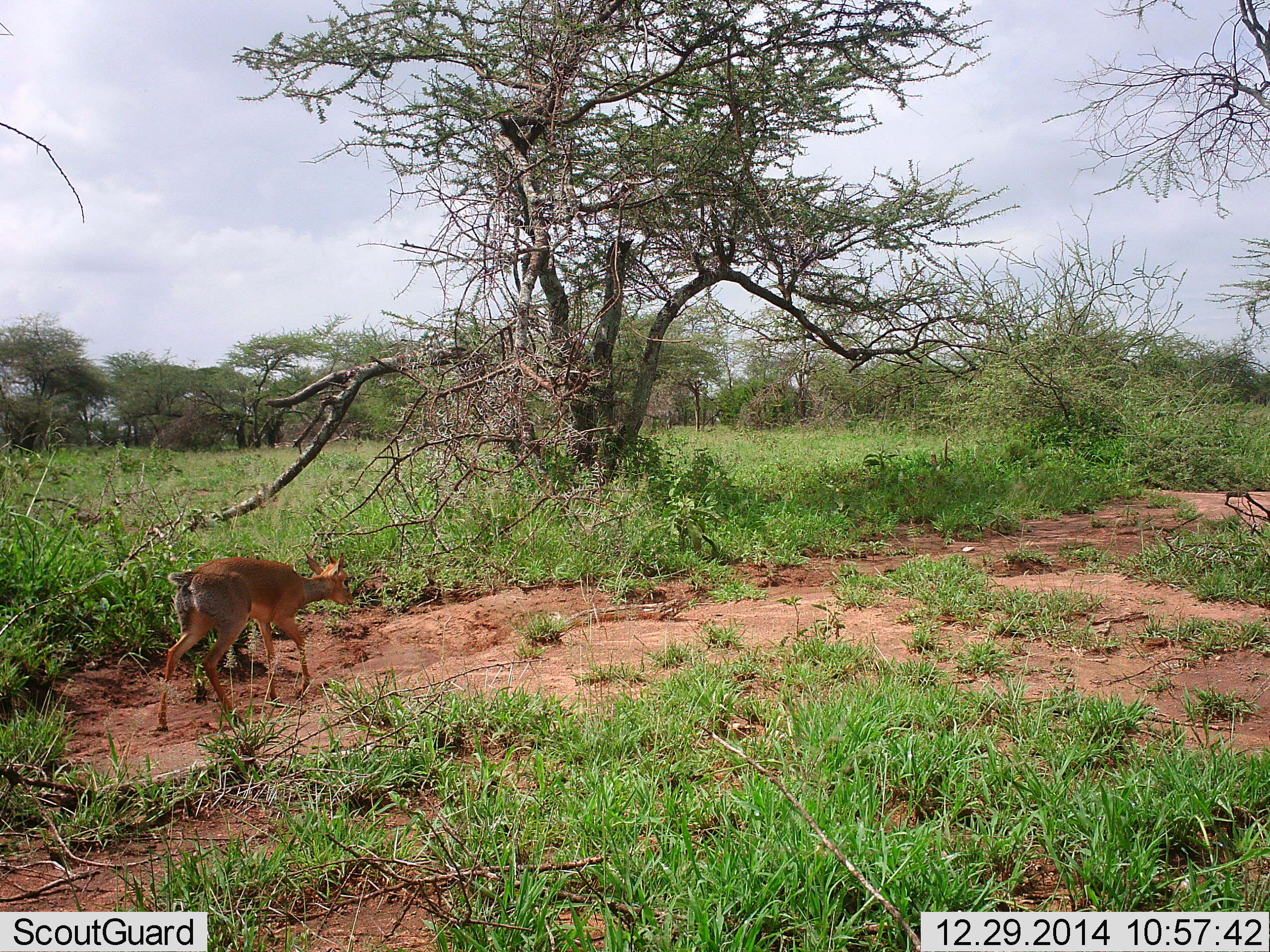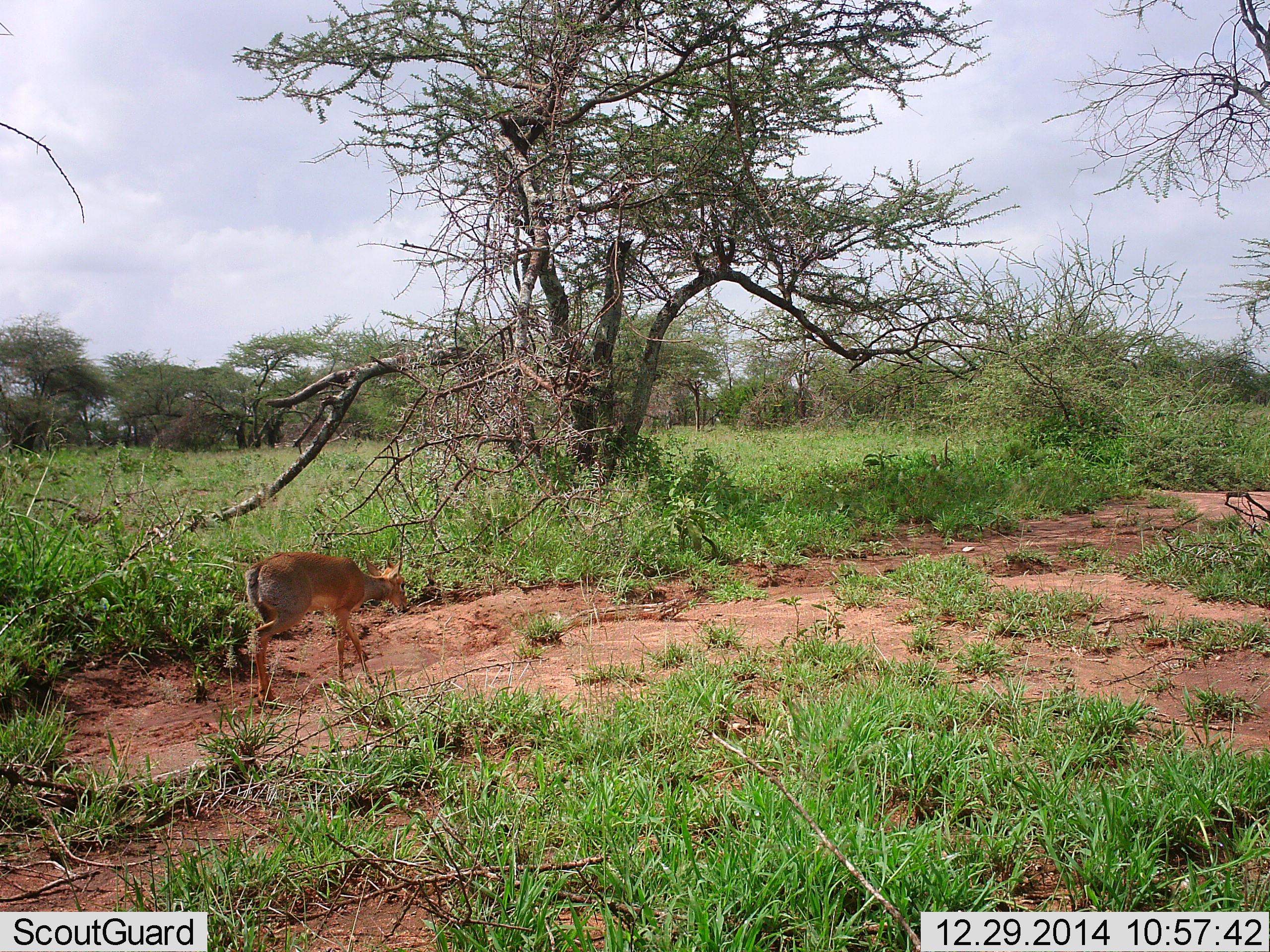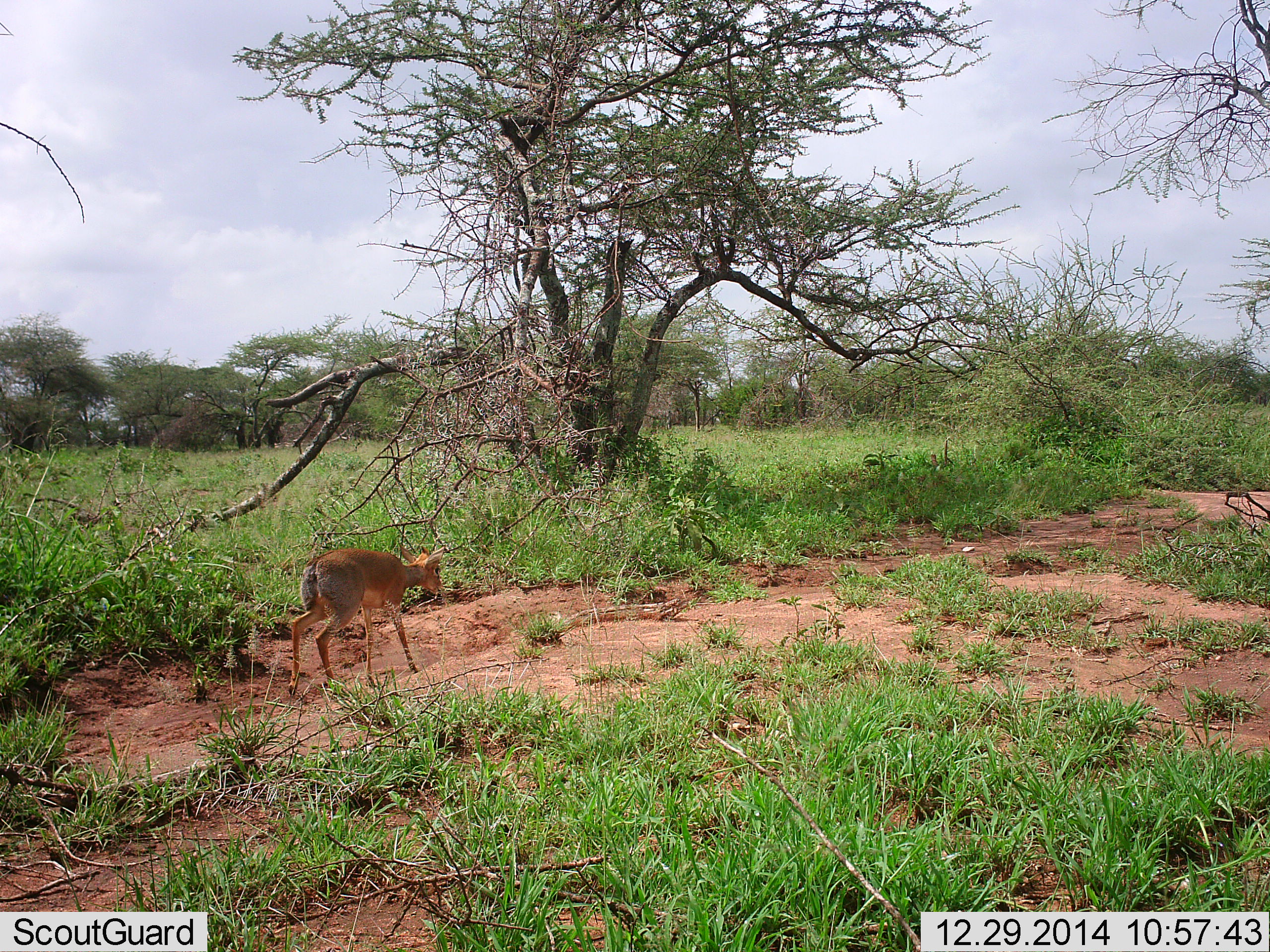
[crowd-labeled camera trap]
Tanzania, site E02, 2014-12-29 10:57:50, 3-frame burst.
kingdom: Animalia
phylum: Chordata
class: Mammalia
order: Artiodactyla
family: Bovidae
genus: Madoqua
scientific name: Madoqua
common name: dikdik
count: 1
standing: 0%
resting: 0%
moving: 100%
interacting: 0%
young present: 0%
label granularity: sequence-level